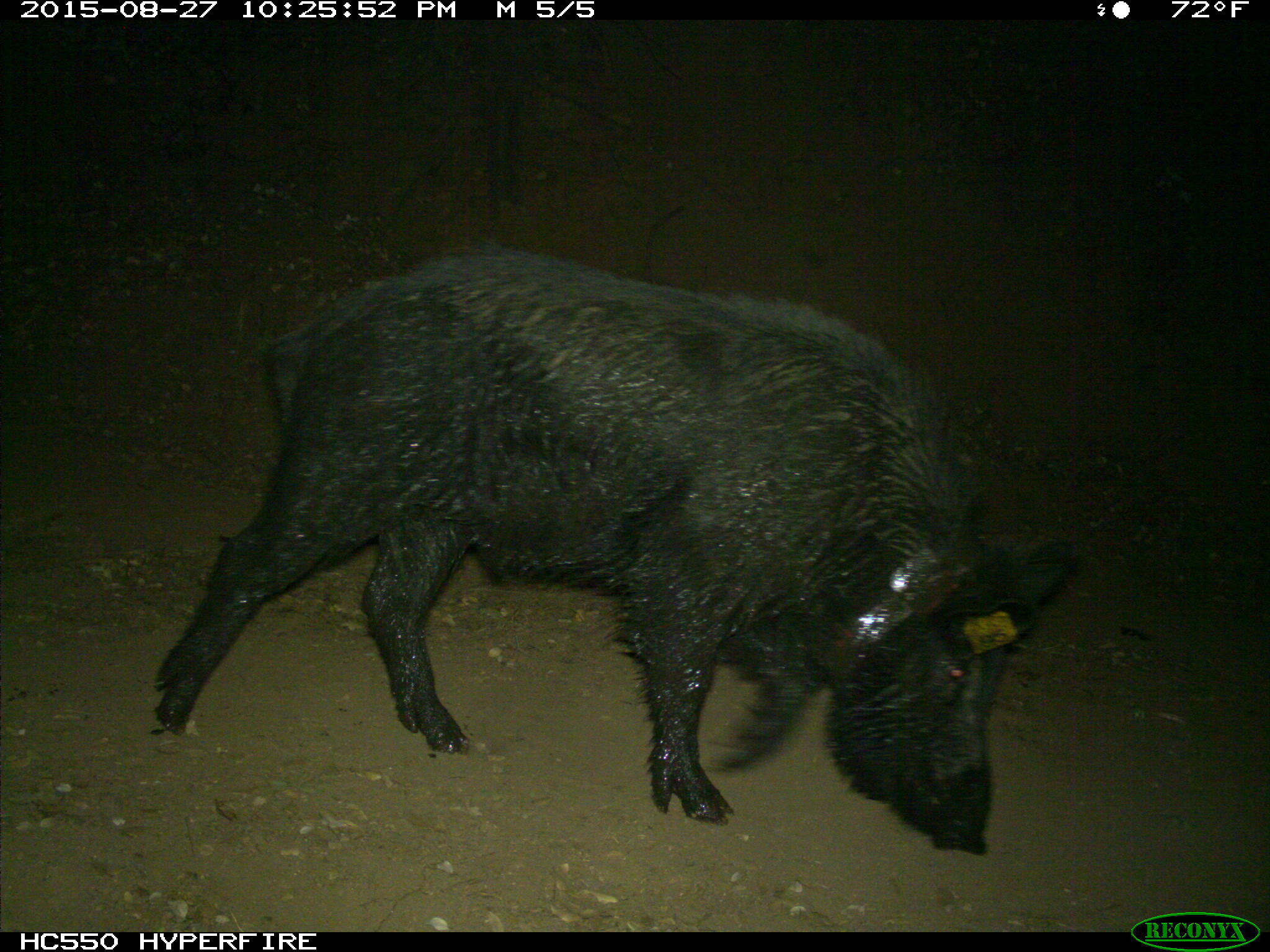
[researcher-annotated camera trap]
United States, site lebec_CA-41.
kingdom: Animalia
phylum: Chordata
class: Mammalia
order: Artiodactyla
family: Suidae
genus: Sus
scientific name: Sus scrofa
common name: wild boar